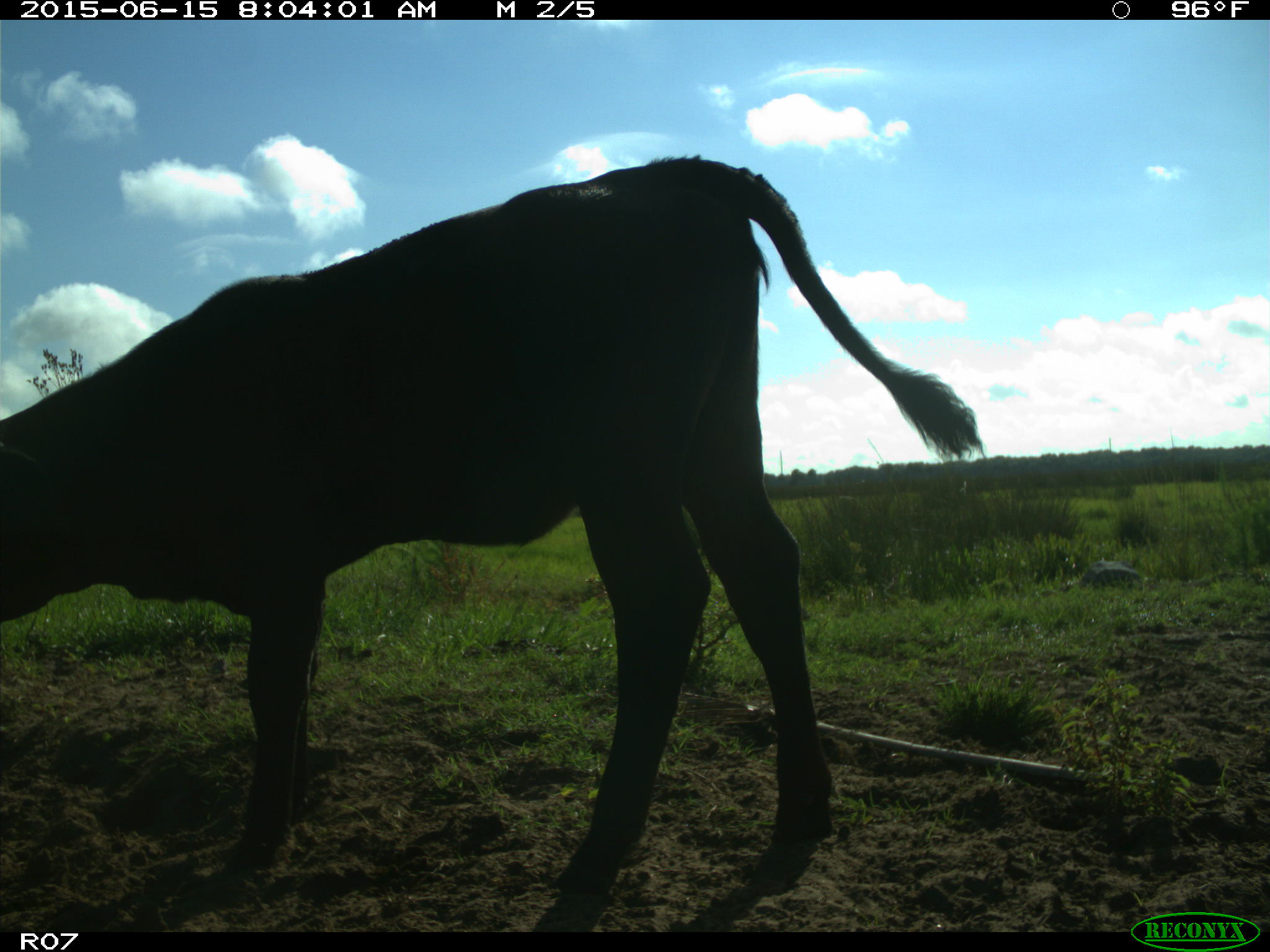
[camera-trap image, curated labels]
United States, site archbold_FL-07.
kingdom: Animalia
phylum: Chordata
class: Mammalia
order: Artiodactyla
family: Bovidae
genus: Bos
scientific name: Bos taurus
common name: domestic cow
Bos taurus (domestic cow).